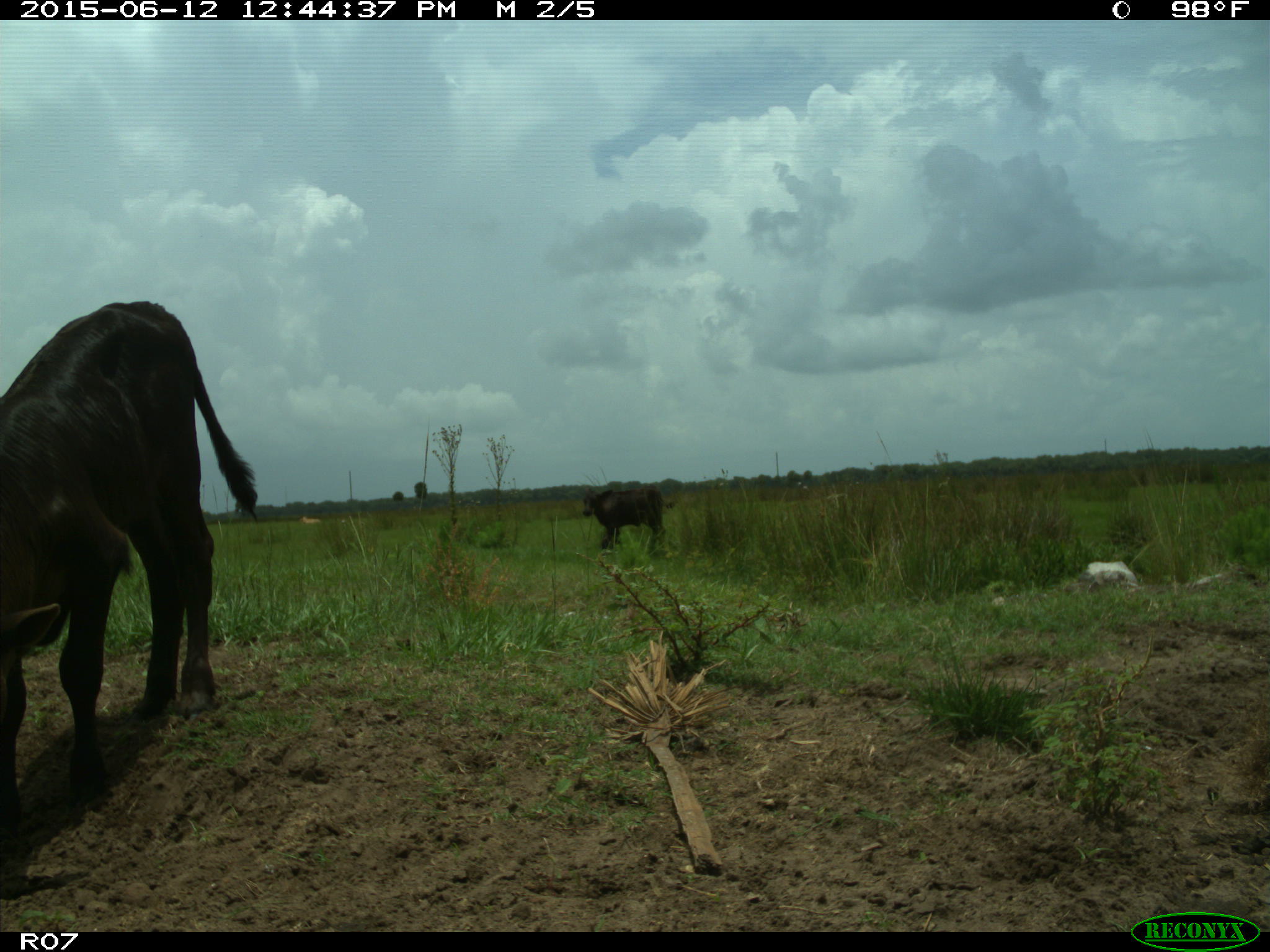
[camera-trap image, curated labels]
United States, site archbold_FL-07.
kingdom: Animalia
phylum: Chordata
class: Mammalia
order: Artiodactyla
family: Bovidae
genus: Bos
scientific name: Bos taurus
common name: domestic cow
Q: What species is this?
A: Bos taurus (domestic cow).